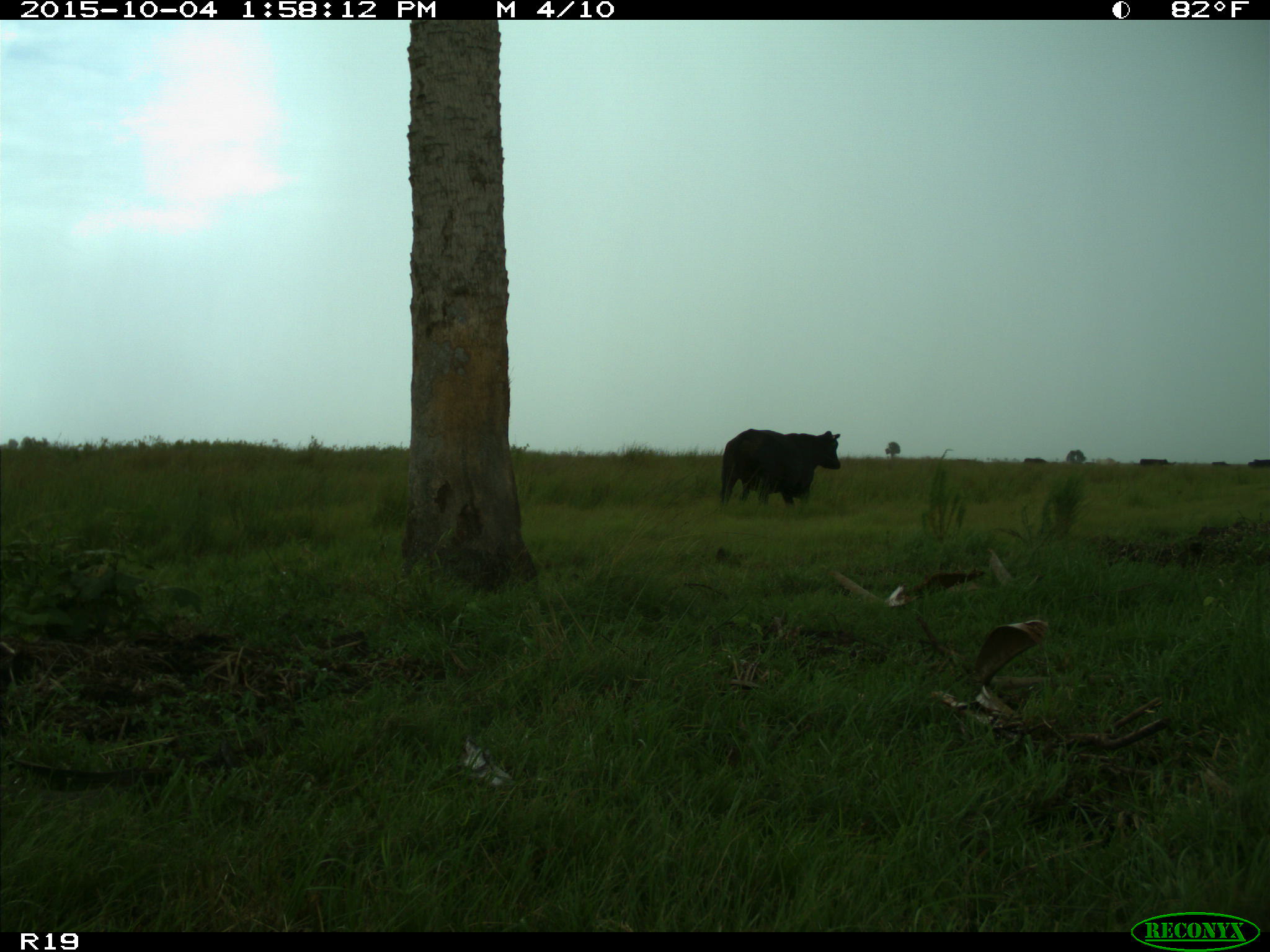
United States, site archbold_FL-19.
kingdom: Animalia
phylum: Chordata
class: Mammalia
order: Artiodactyla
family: Bovidae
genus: Bos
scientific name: Bos taurus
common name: domestic cow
Bos taurus (domestic cow).